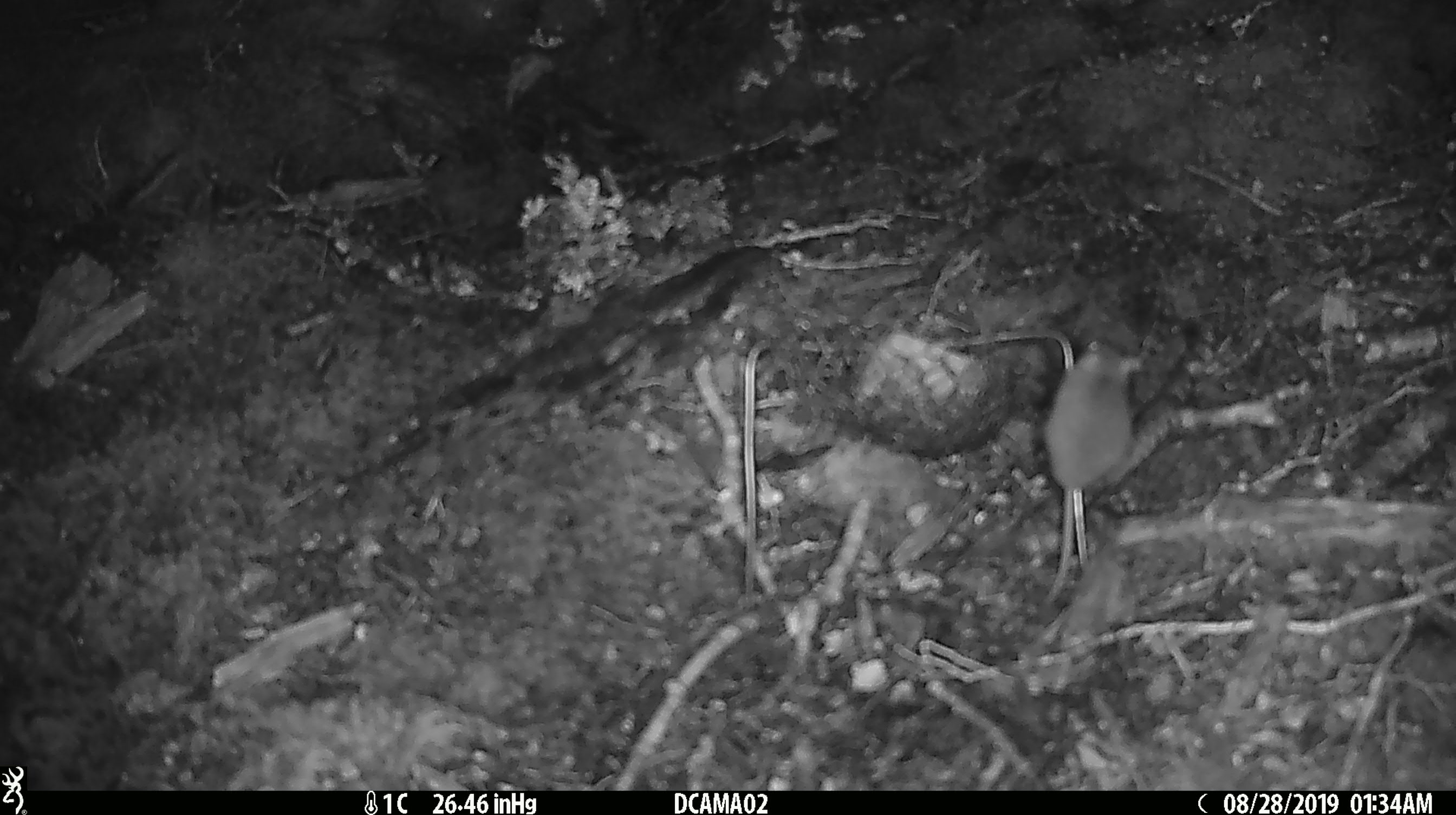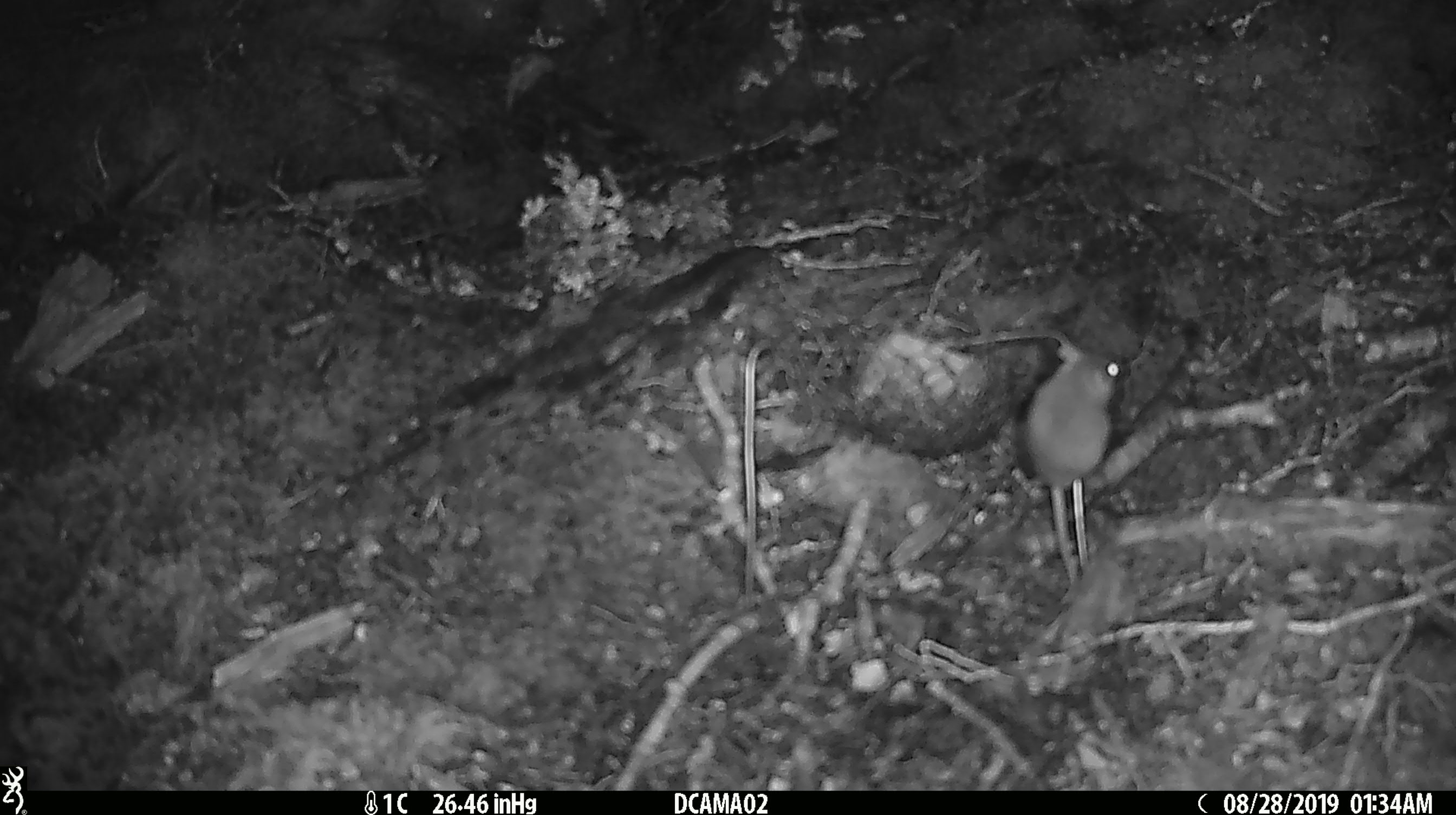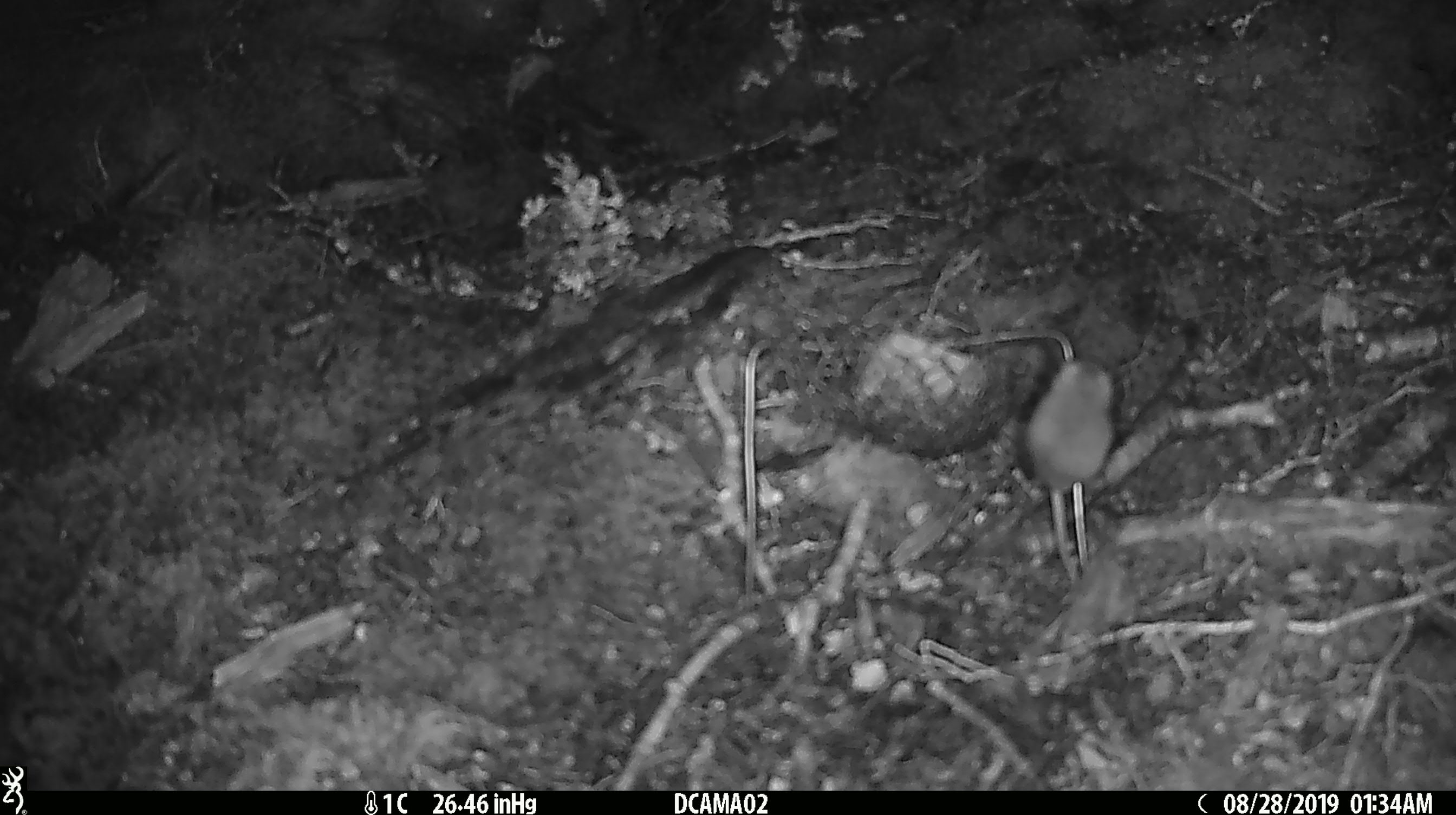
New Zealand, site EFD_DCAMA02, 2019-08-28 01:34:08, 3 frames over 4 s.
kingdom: Animalia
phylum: Chordata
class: Mammalia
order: Rodentia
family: Muridae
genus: Mus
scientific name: Mus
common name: mouse